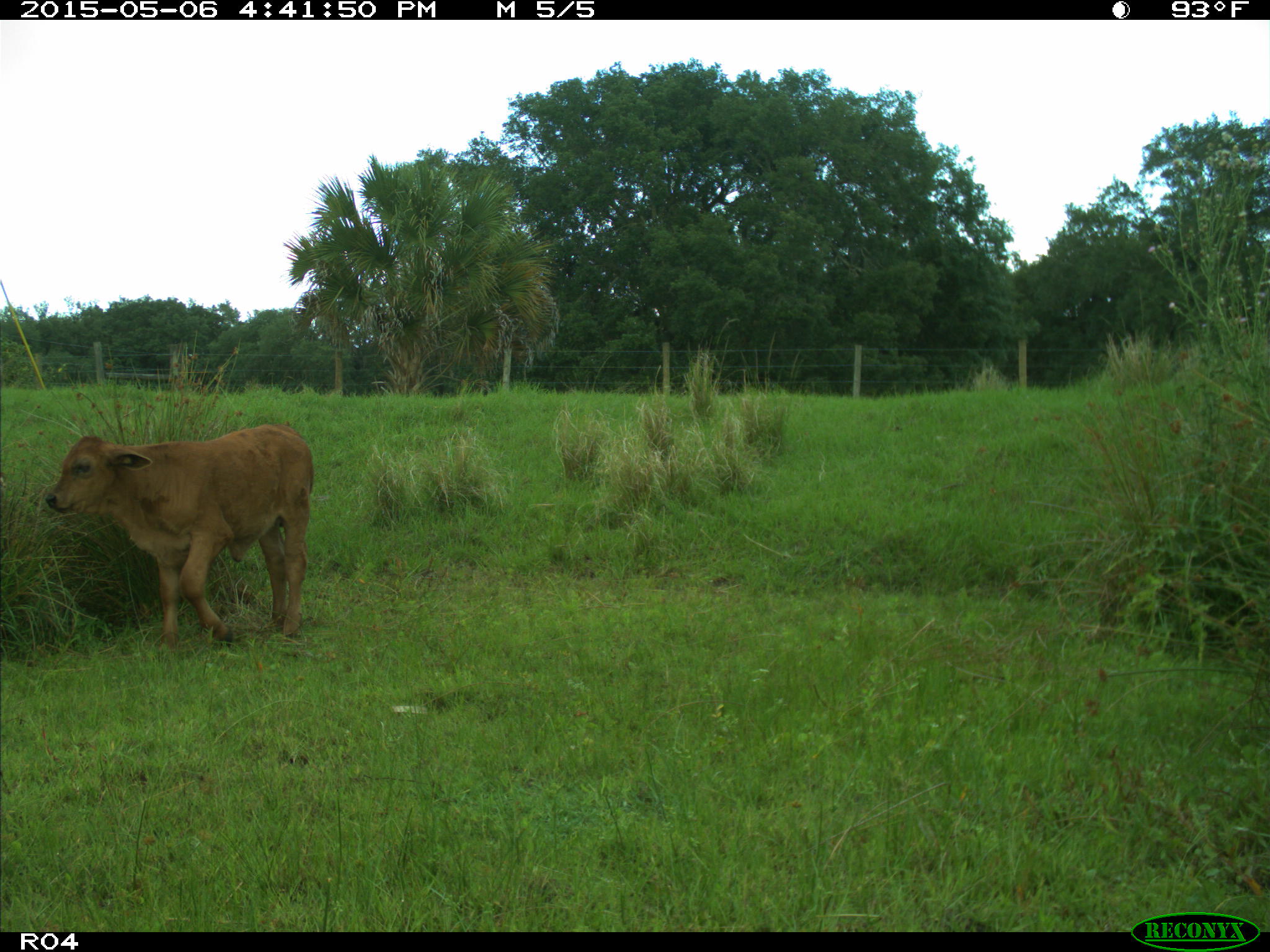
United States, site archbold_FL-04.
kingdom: Animalia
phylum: Chordata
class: Mammalia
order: Artiodactyla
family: Bovidae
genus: Bos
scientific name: Bos taurus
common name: domestic cow